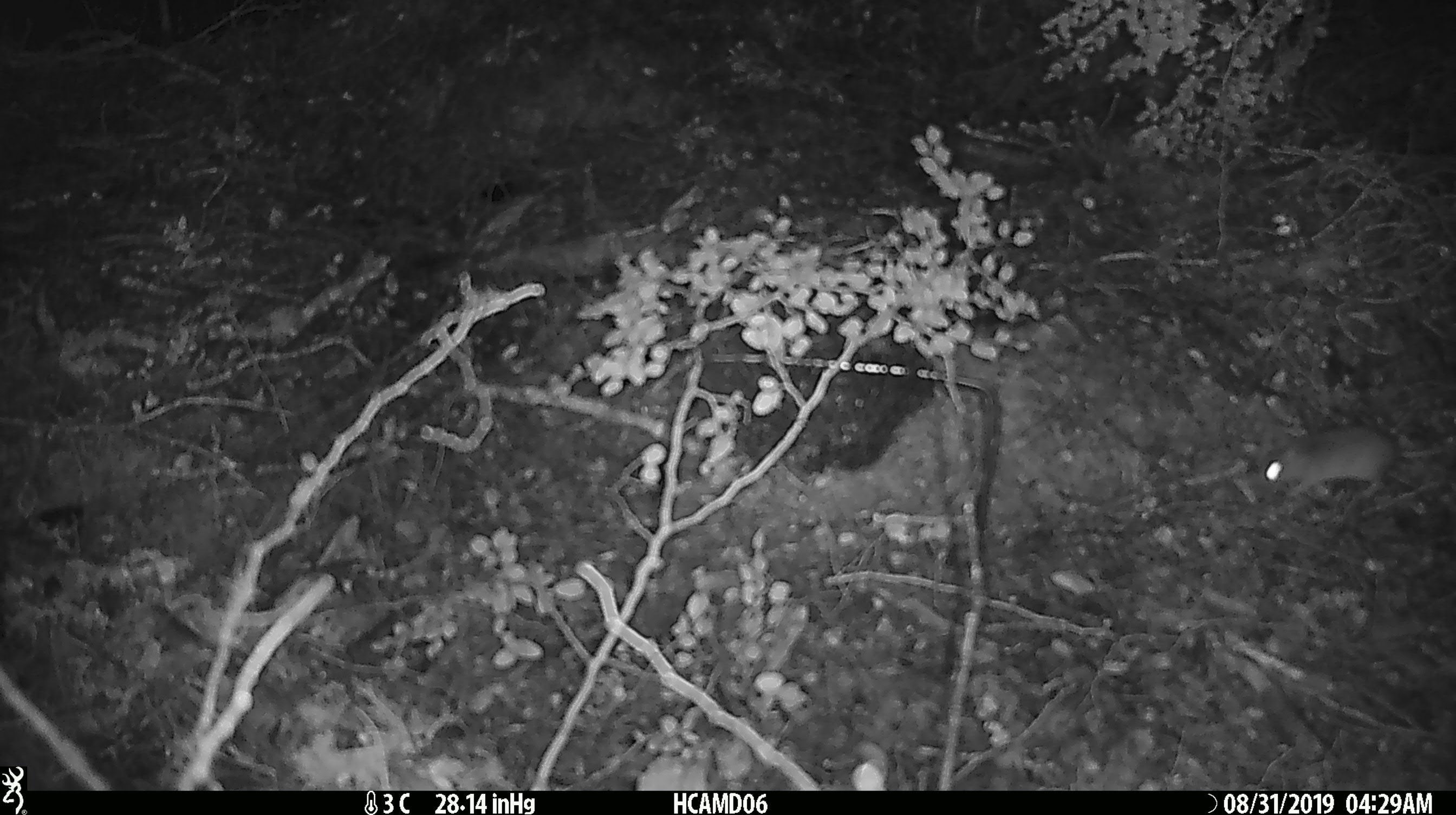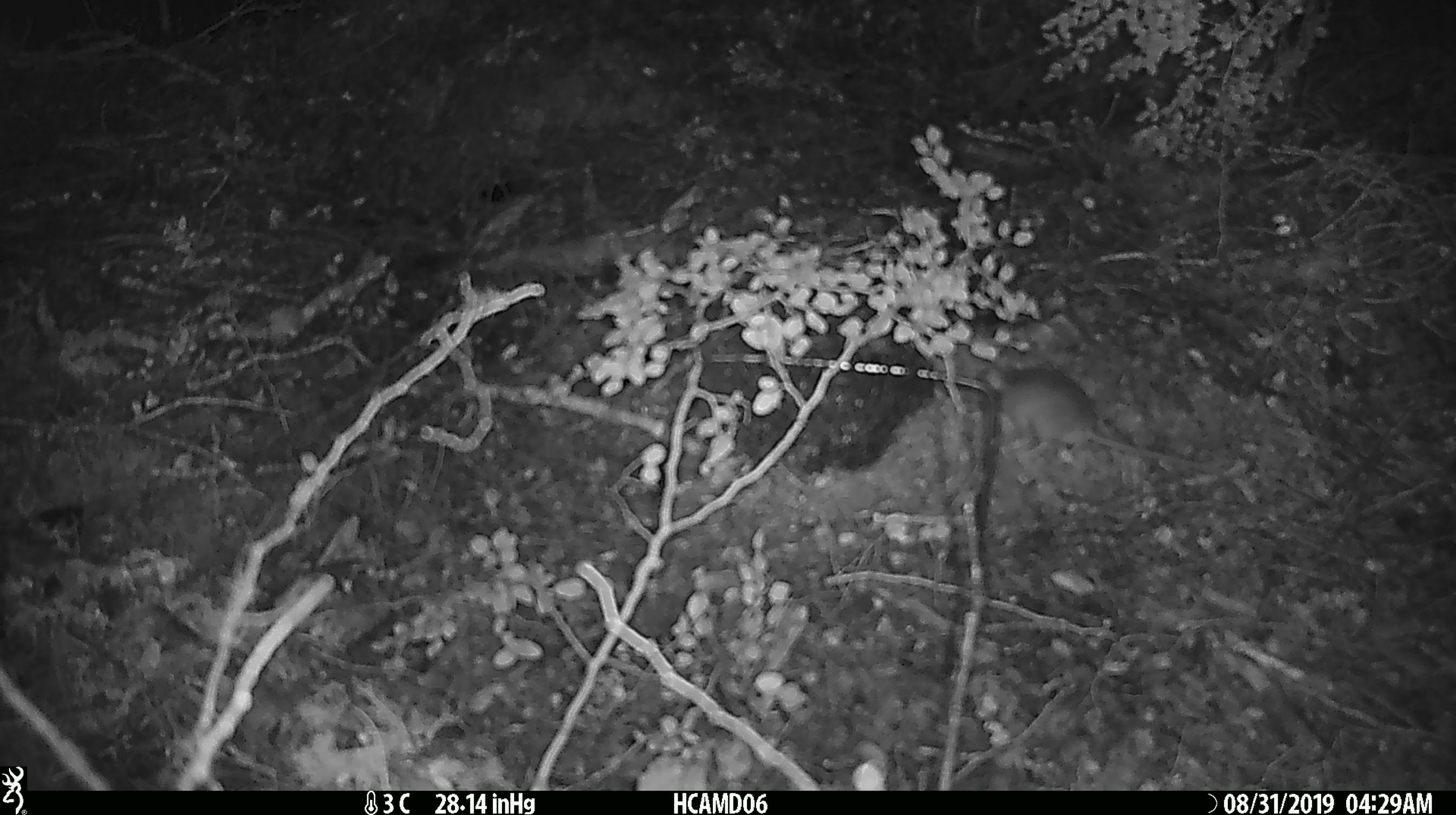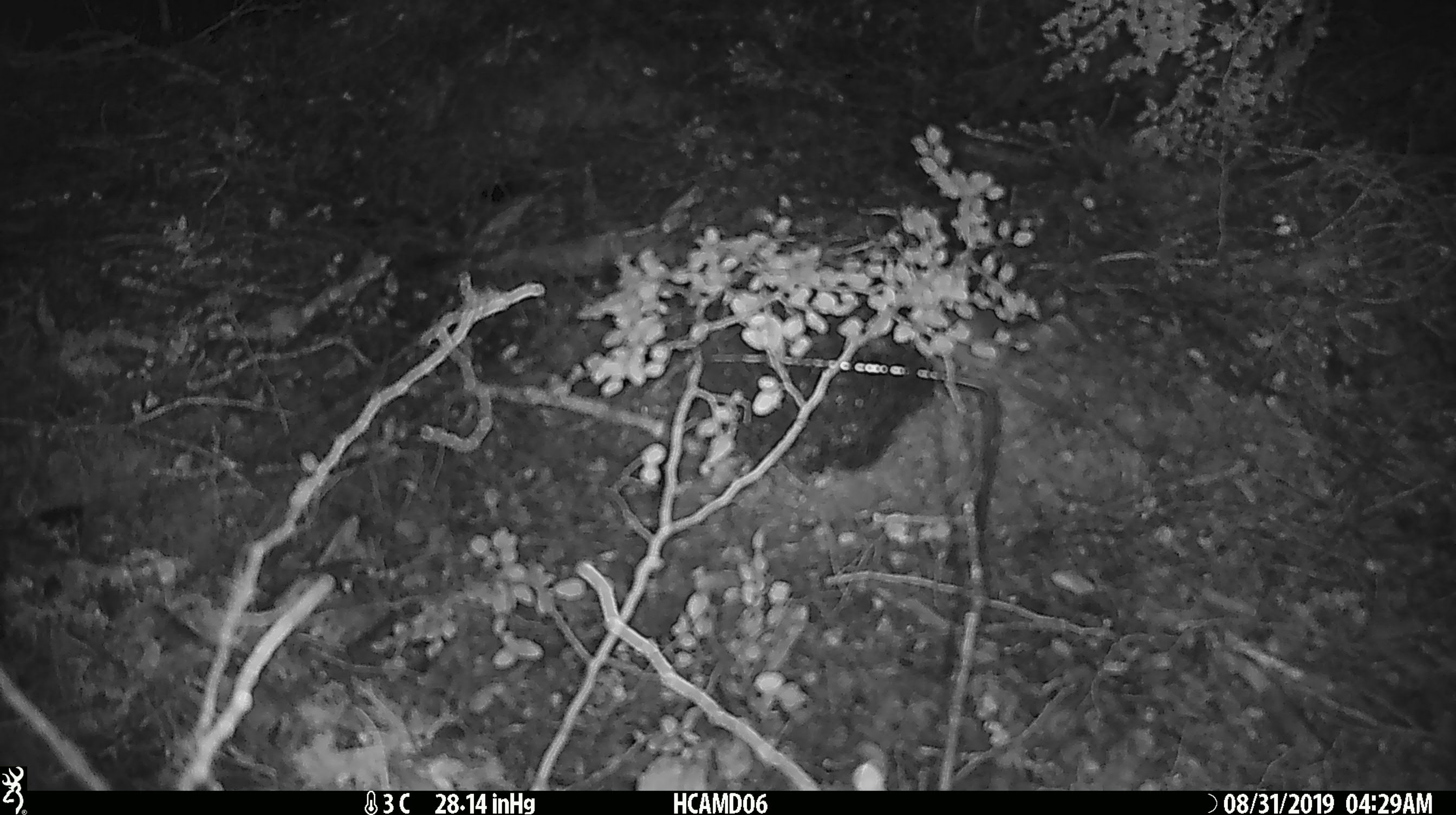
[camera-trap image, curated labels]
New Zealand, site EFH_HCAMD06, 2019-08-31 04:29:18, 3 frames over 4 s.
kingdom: Animalia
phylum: Chordata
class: Mammalia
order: Rodentia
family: Muridae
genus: Mus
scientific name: Mus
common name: mouse